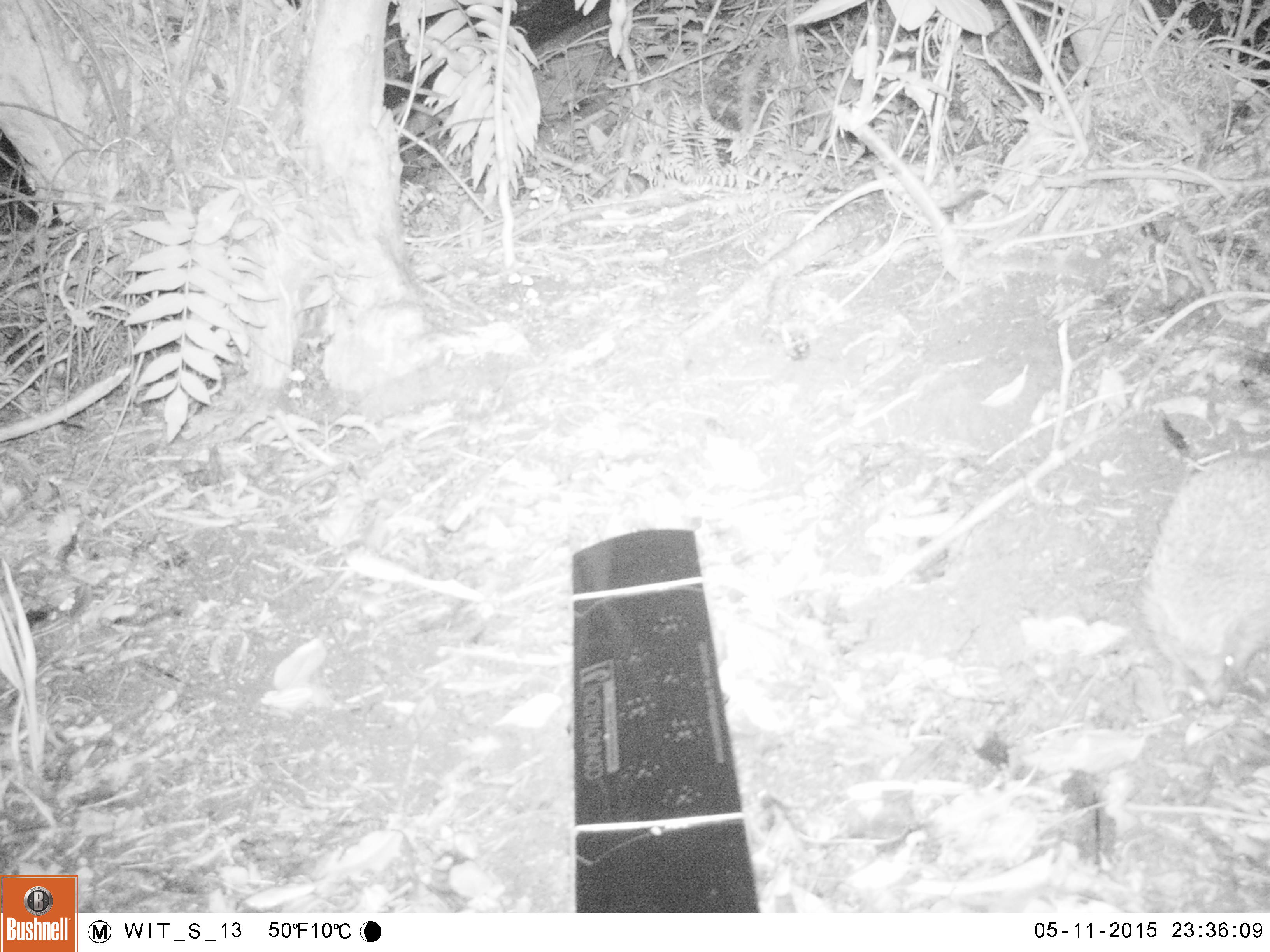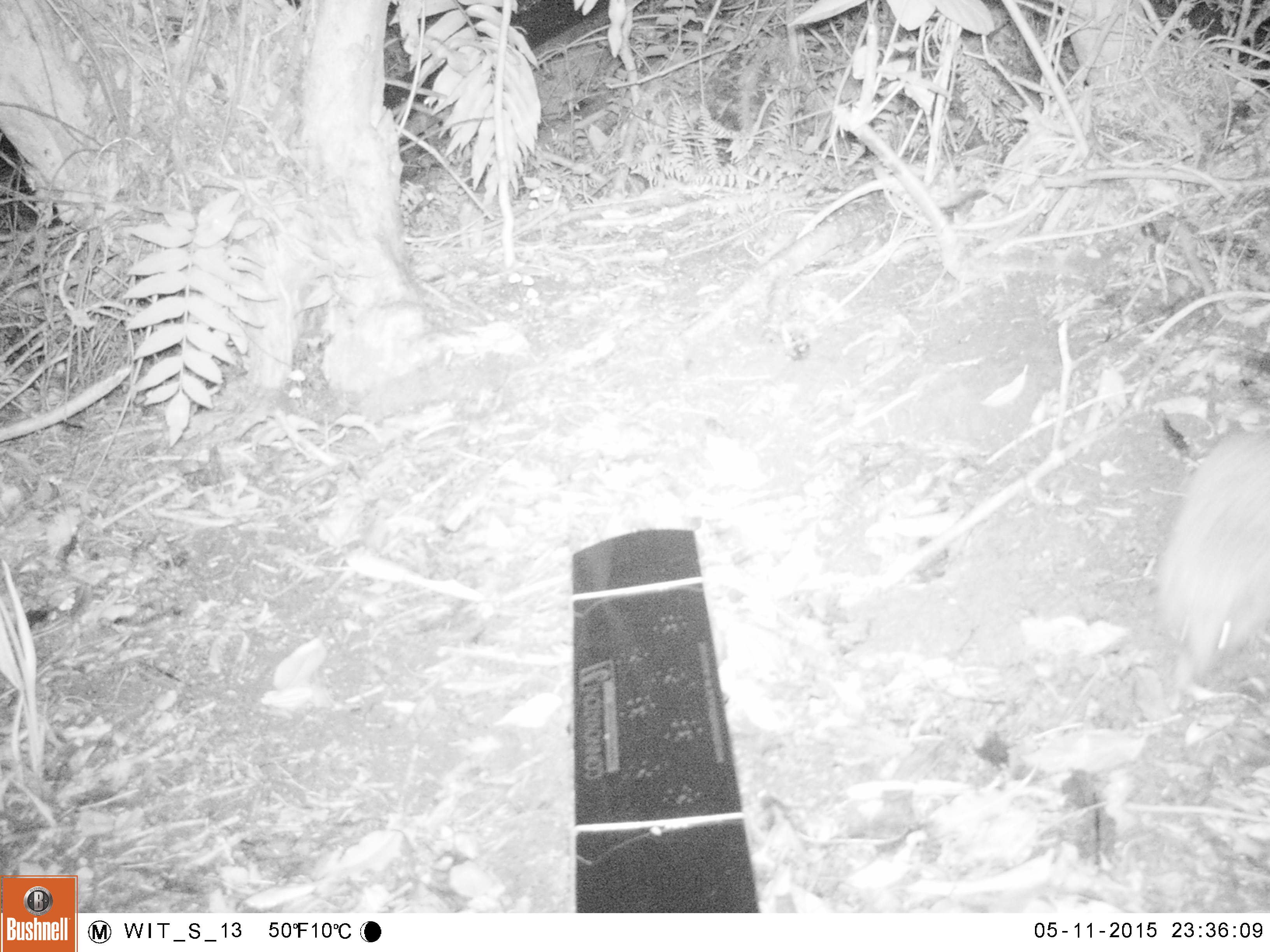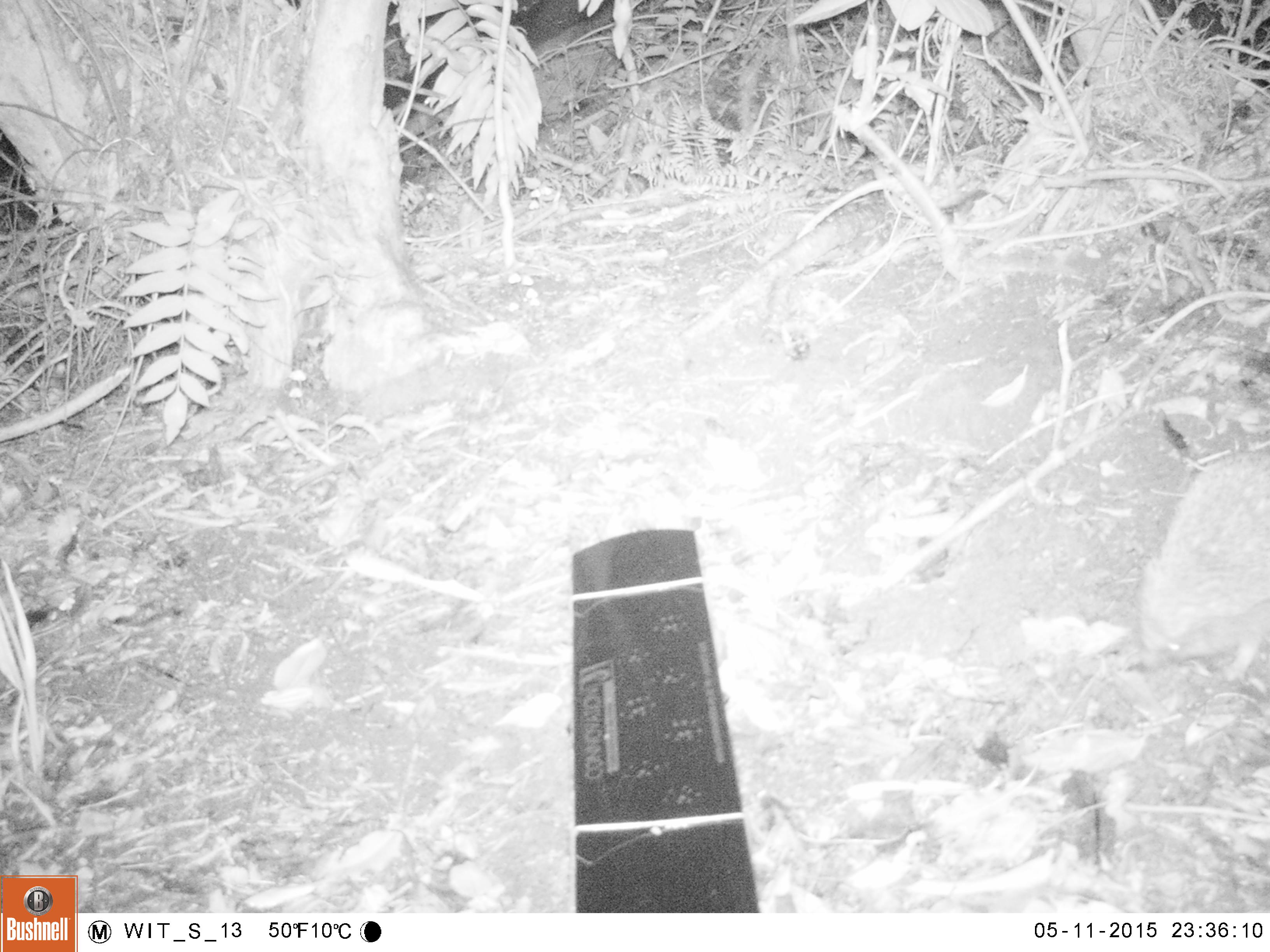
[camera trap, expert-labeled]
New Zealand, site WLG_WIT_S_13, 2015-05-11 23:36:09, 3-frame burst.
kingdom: Animalia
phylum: Chordata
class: Mammalia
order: Eulipotyphla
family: Erinaceidae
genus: Erinaceus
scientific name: Erinaceus europaeus europaeus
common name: european hedgehog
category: hedgehog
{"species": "hedgehog (european hedgehog) (Erinaceus europaeus europaeus)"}